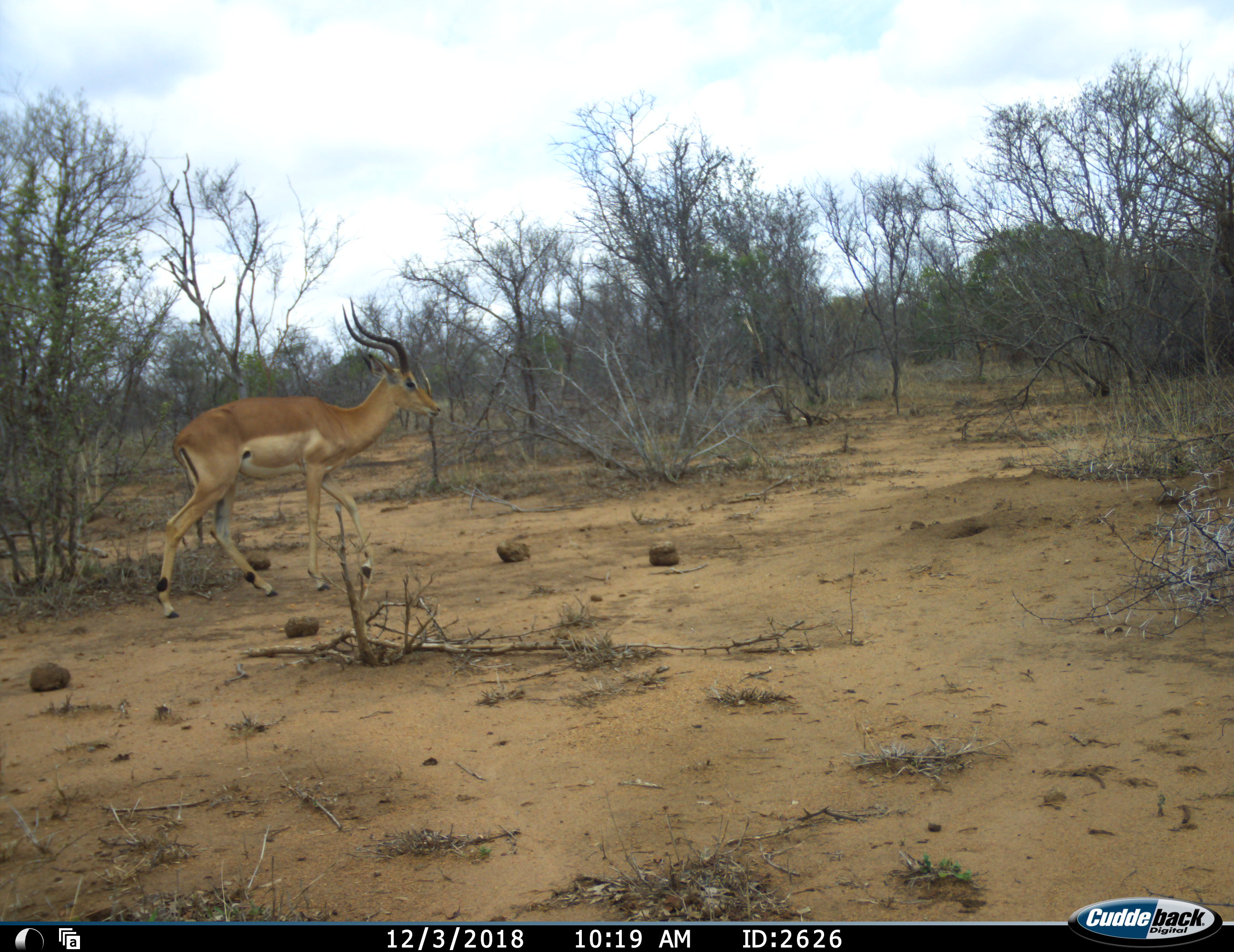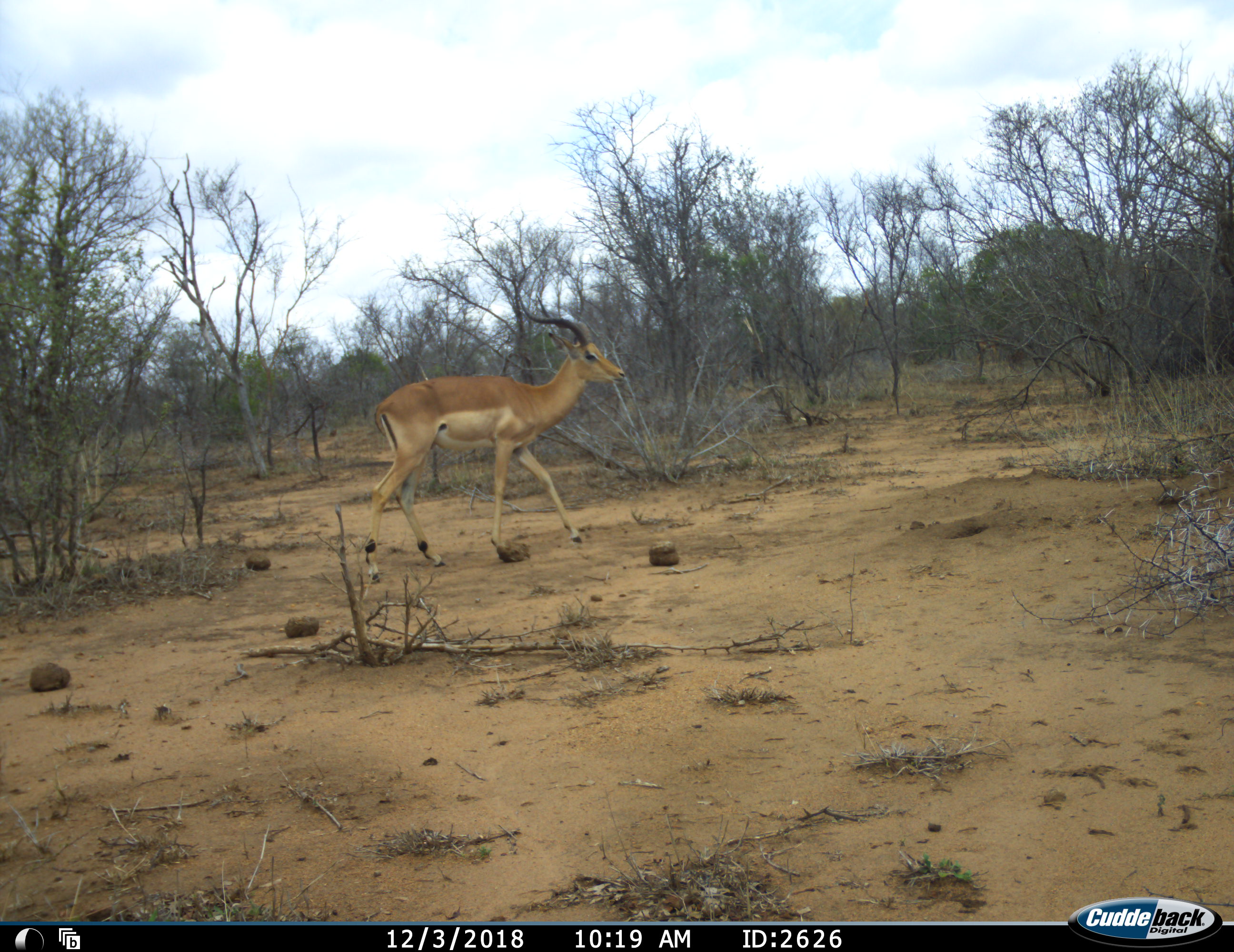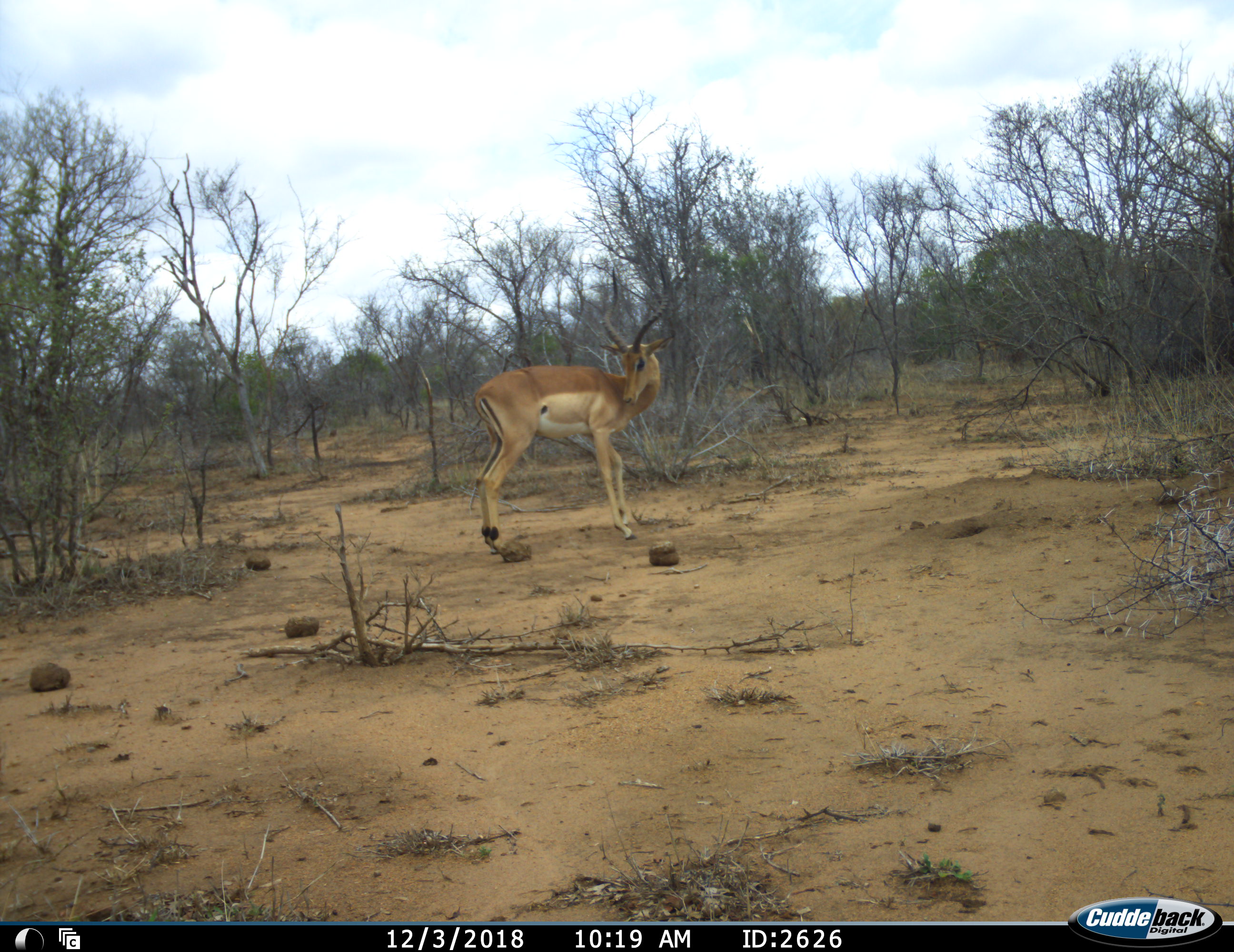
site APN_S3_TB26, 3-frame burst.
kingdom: Animalia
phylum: Chordata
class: Mammalia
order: Artiodactyla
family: Bovidae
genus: Aepyceros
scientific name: Aepyceros melampus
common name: impala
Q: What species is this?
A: Impala (Aepyceros melampus).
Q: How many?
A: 1.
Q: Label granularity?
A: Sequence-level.